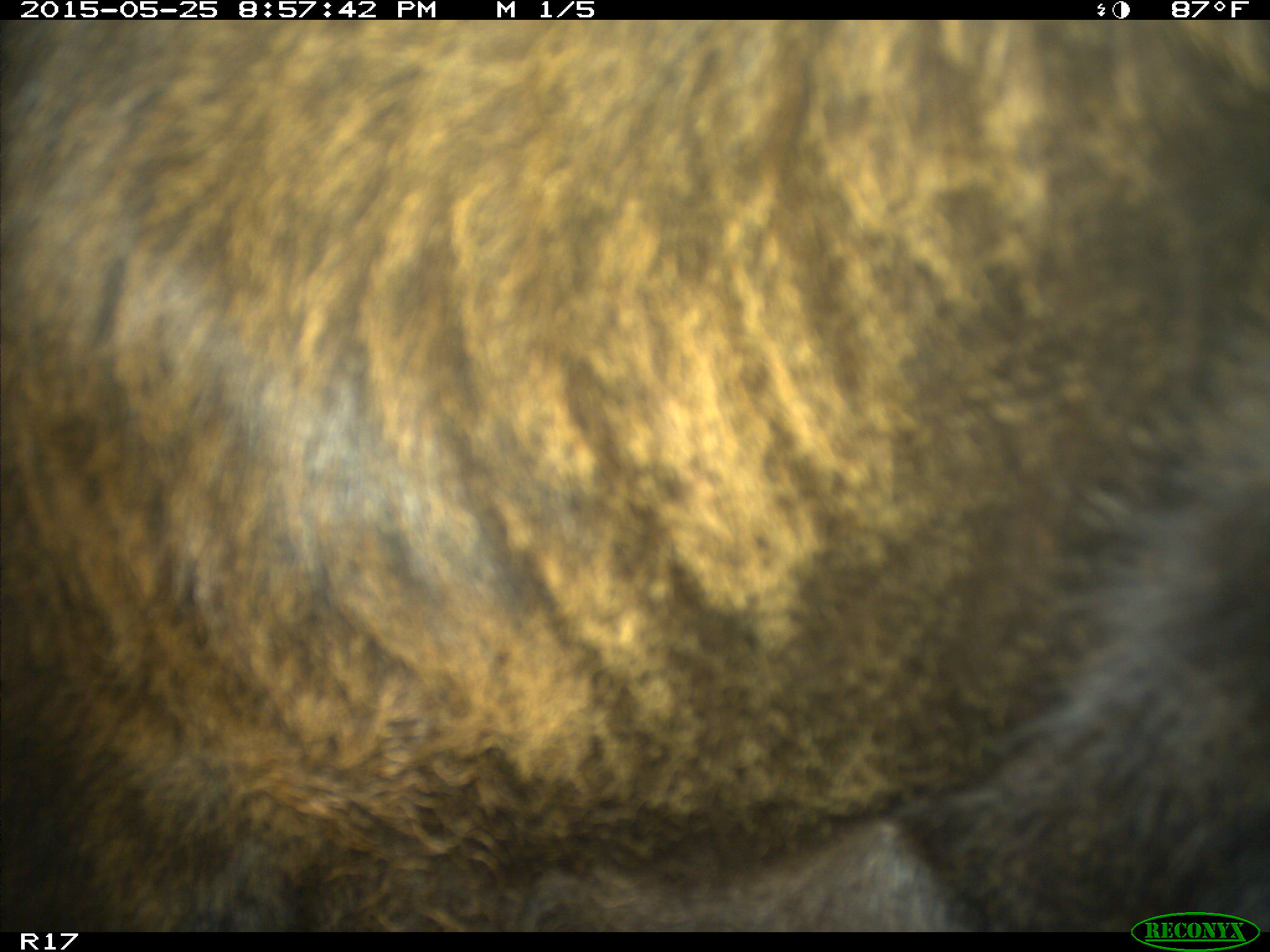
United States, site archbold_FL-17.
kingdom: Animalia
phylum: Chordata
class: Mammalia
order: Artiodactyla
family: Bovidae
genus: Bos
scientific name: Bos taurus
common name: domestic cow